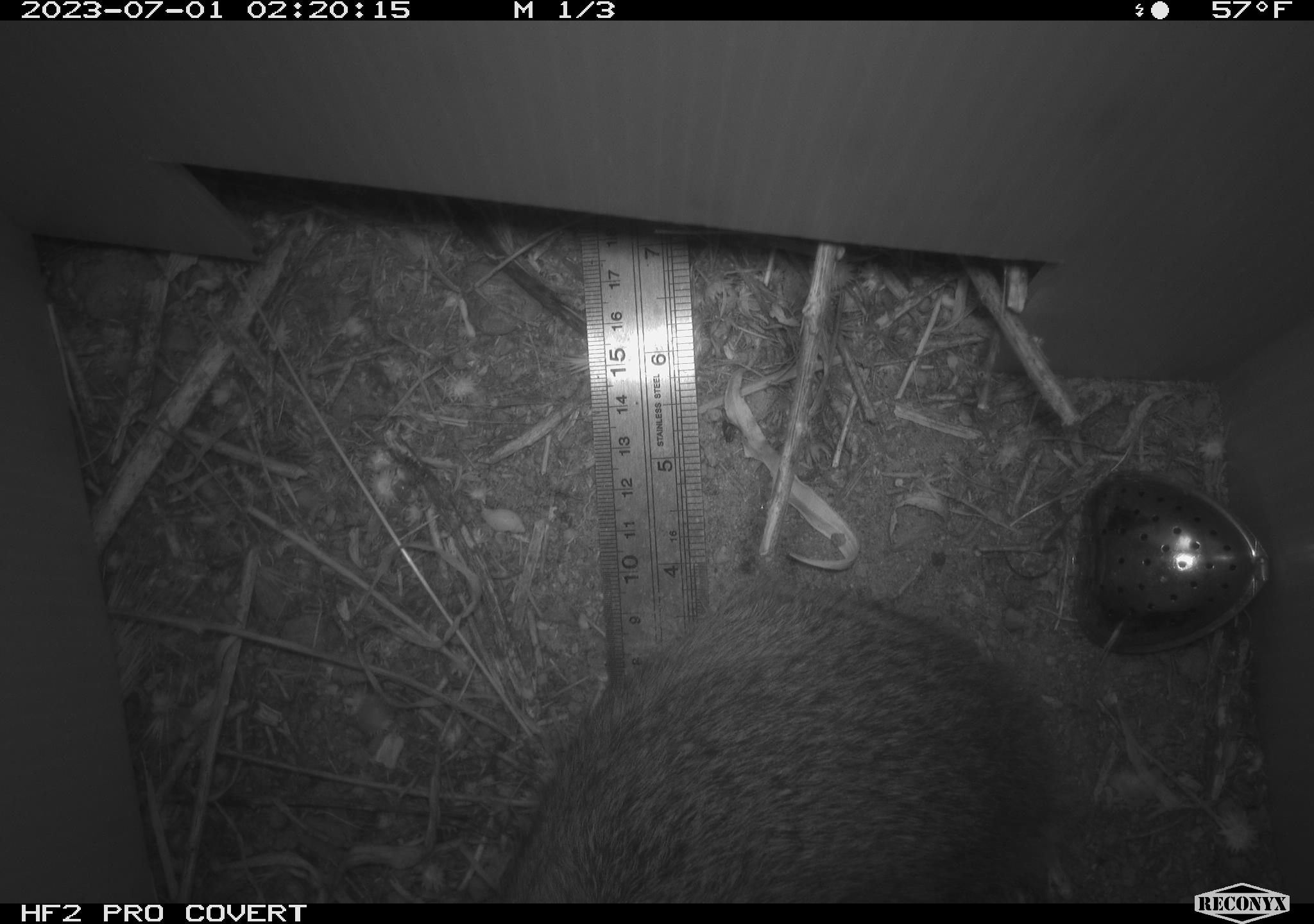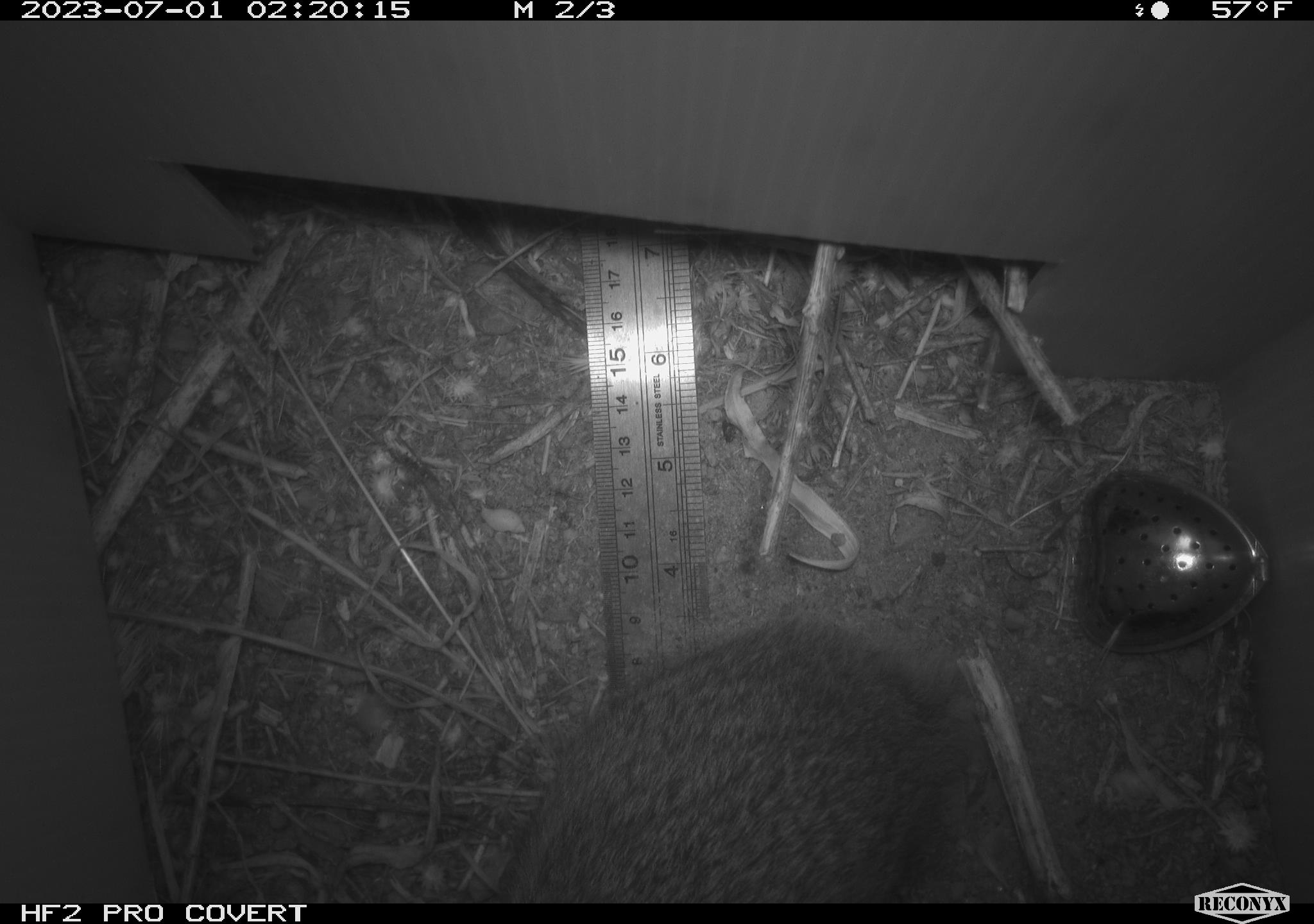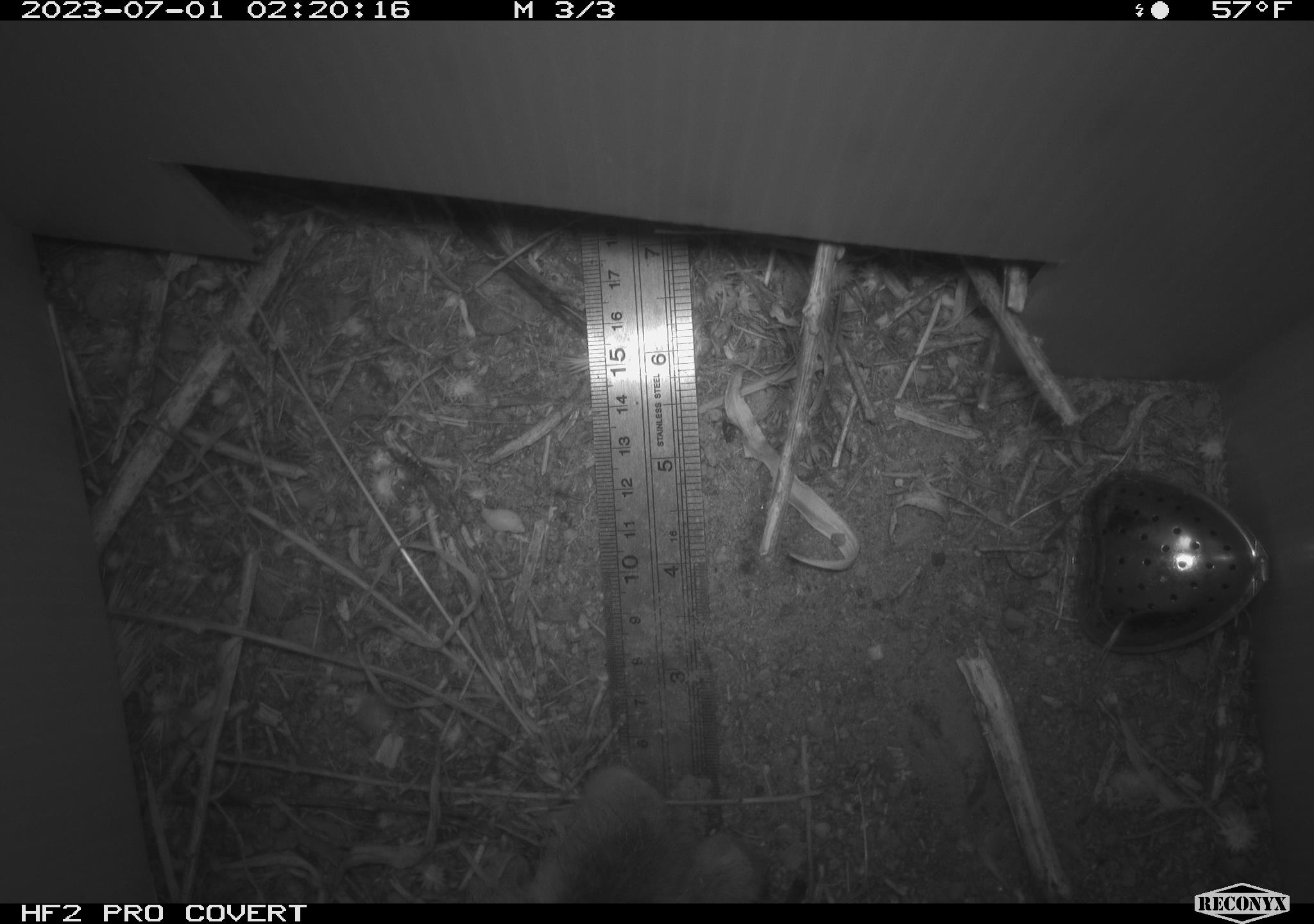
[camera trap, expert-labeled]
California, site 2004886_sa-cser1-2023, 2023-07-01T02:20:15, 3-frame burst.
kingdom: Animalia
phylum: Chordata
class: Mammalia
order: Lagomorpha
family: Leporidae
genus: Sylvilagus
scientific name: Sylvilagus bachmani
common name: brush rabbit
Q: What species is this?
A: Brush rabbit (Sylvilagus bachmani).